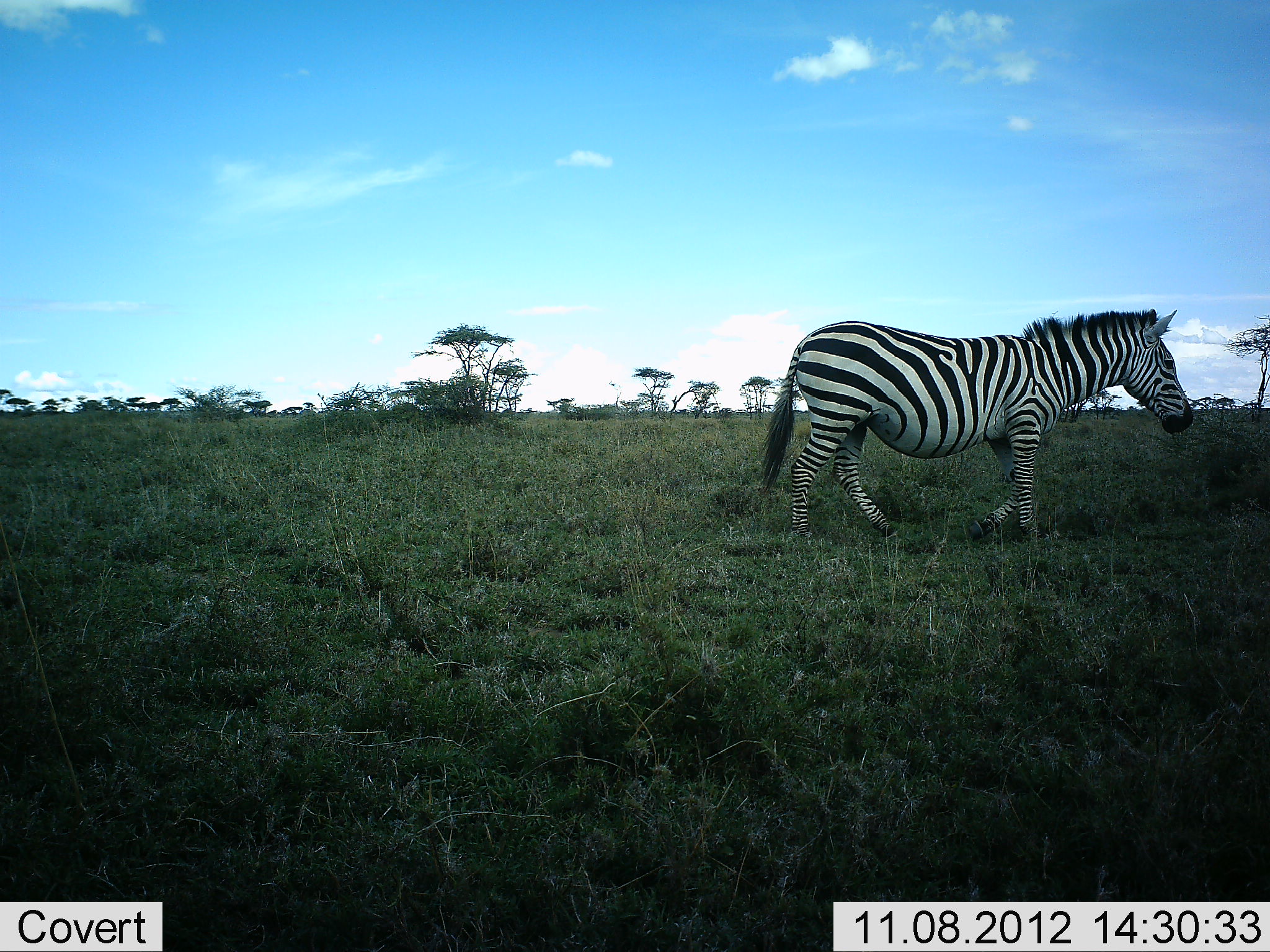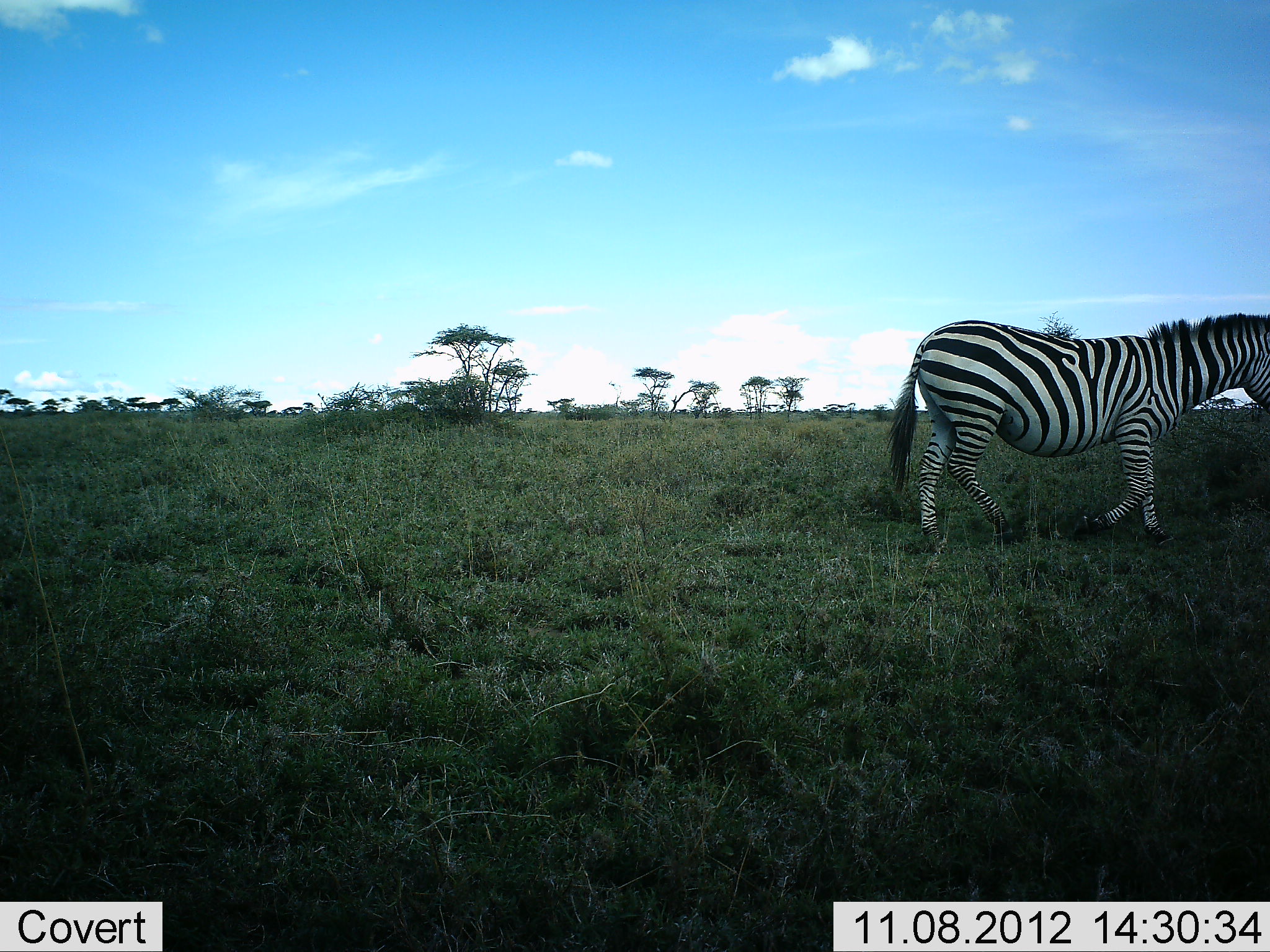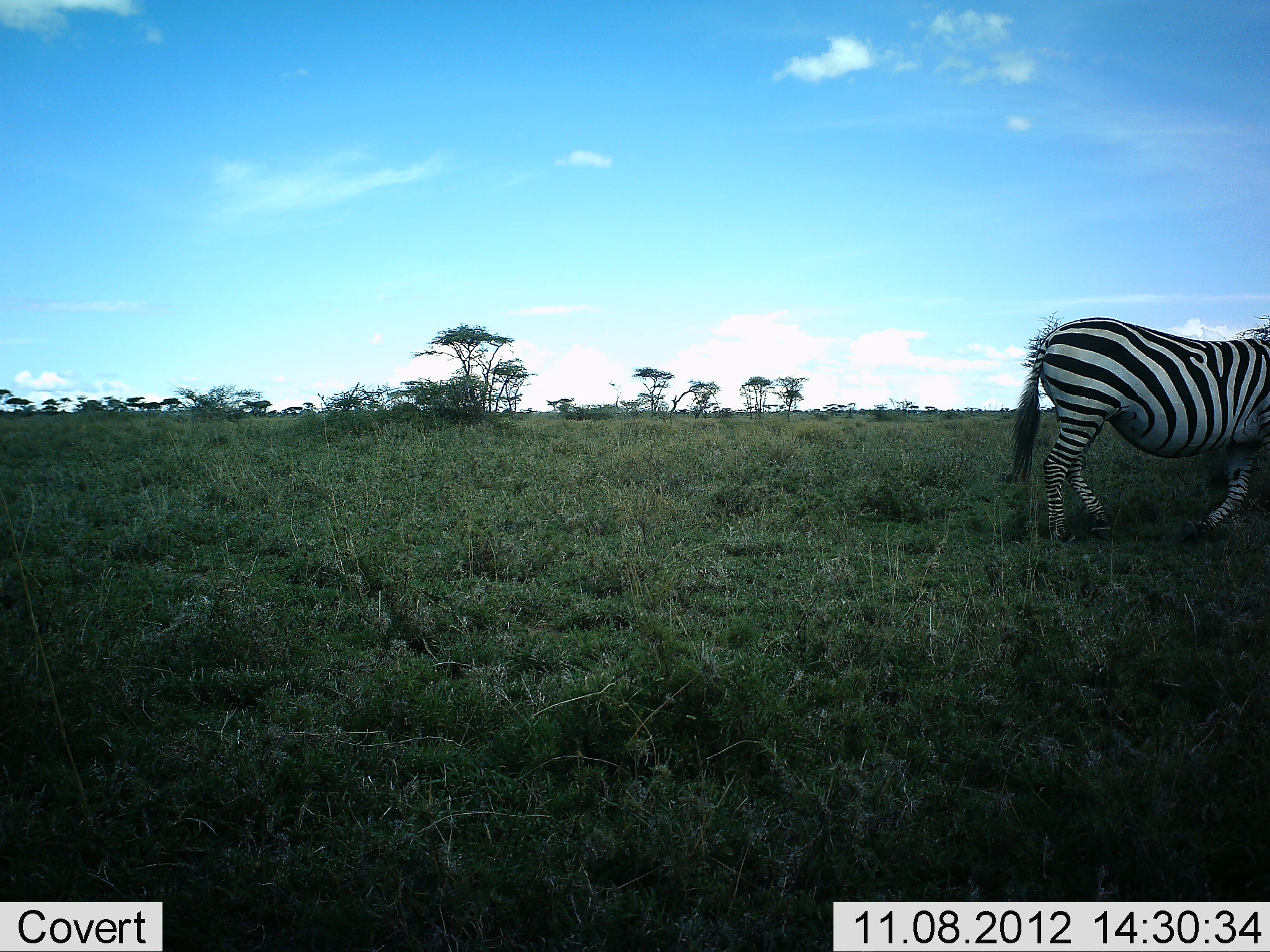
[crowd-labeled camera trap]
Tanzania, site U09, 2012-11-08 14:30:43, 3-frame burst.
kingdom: Animalia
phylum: Chordata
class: Mammalia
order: Perissodactyla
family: Equidae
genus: Equus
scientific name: Equus quagga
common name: plains zebra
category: zebra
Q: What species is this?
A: Zebra (plains zebra) (Equus quagga).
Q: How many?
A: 1.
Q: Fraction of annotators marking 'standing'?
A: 0%.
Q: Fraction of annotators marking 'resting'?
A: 0%.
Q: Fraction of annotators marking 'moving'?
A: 100%.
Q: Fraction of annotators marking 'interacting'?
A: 0%.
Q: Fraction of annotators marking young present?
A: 0%.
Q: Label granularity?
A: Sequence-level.